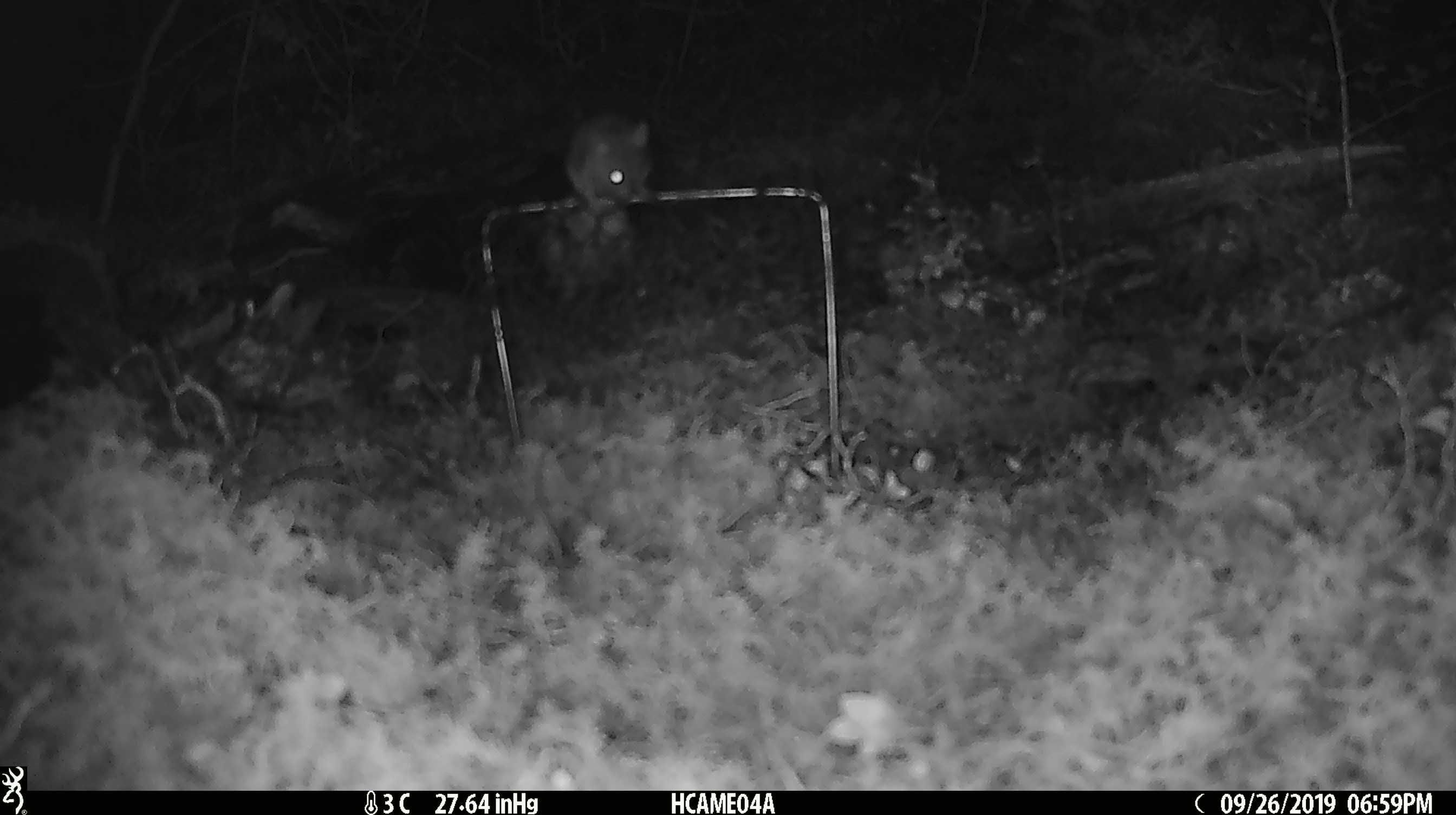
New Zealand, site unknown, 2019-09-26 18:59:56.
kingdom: Animalia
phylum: Chordata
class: Mammalia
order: Rodentia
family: Muridae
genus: Mus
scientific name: Mus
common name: mouse